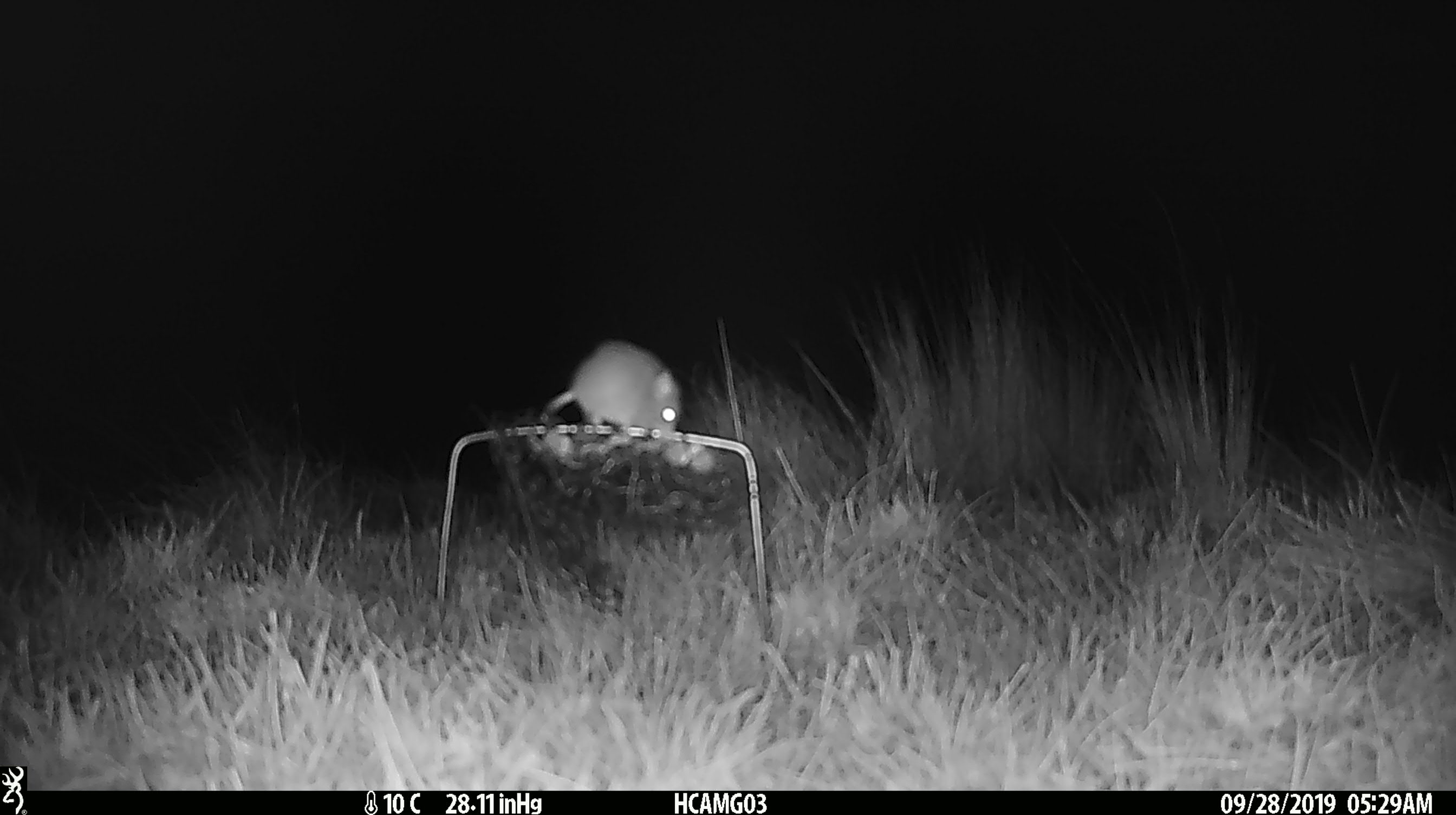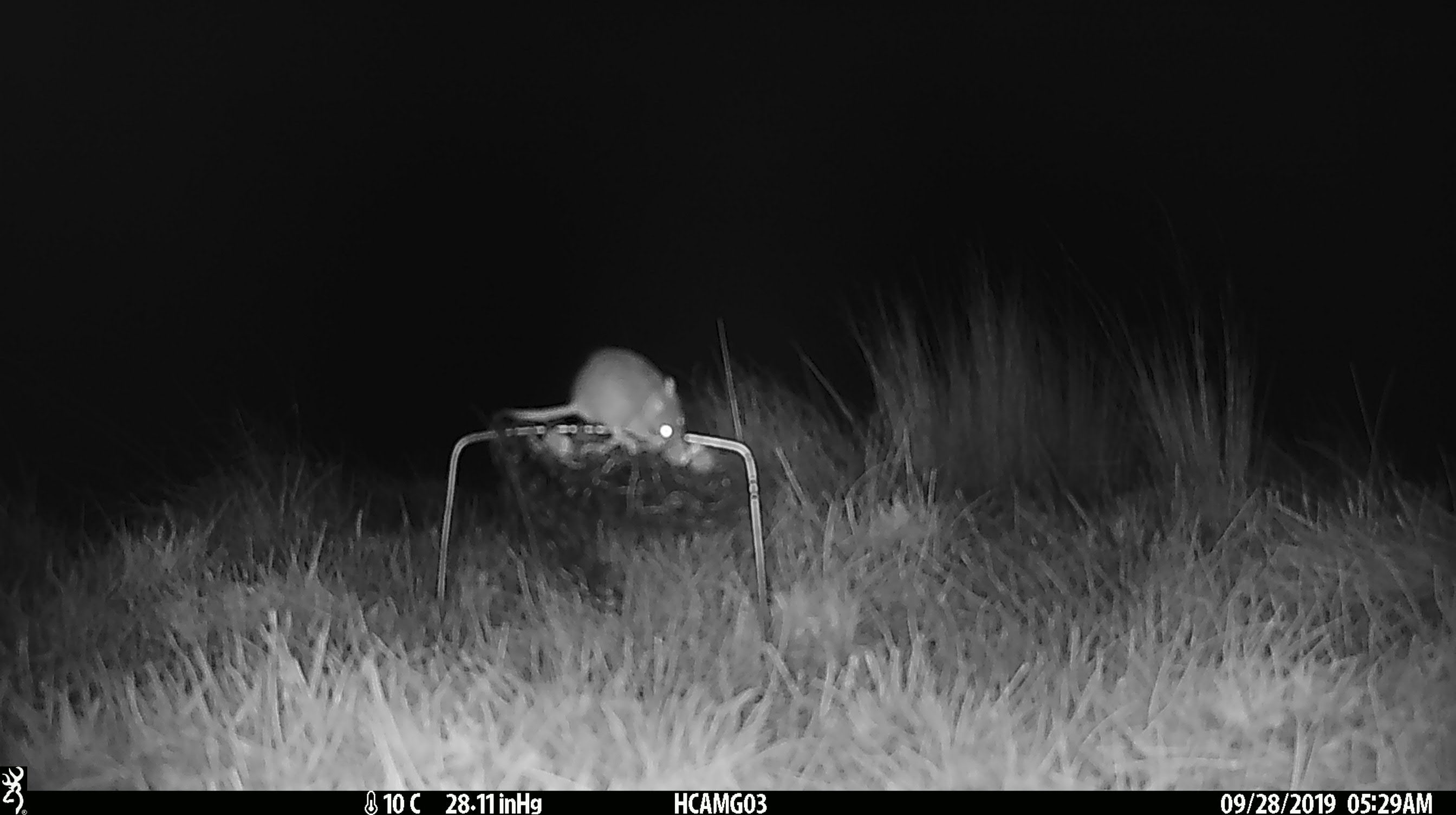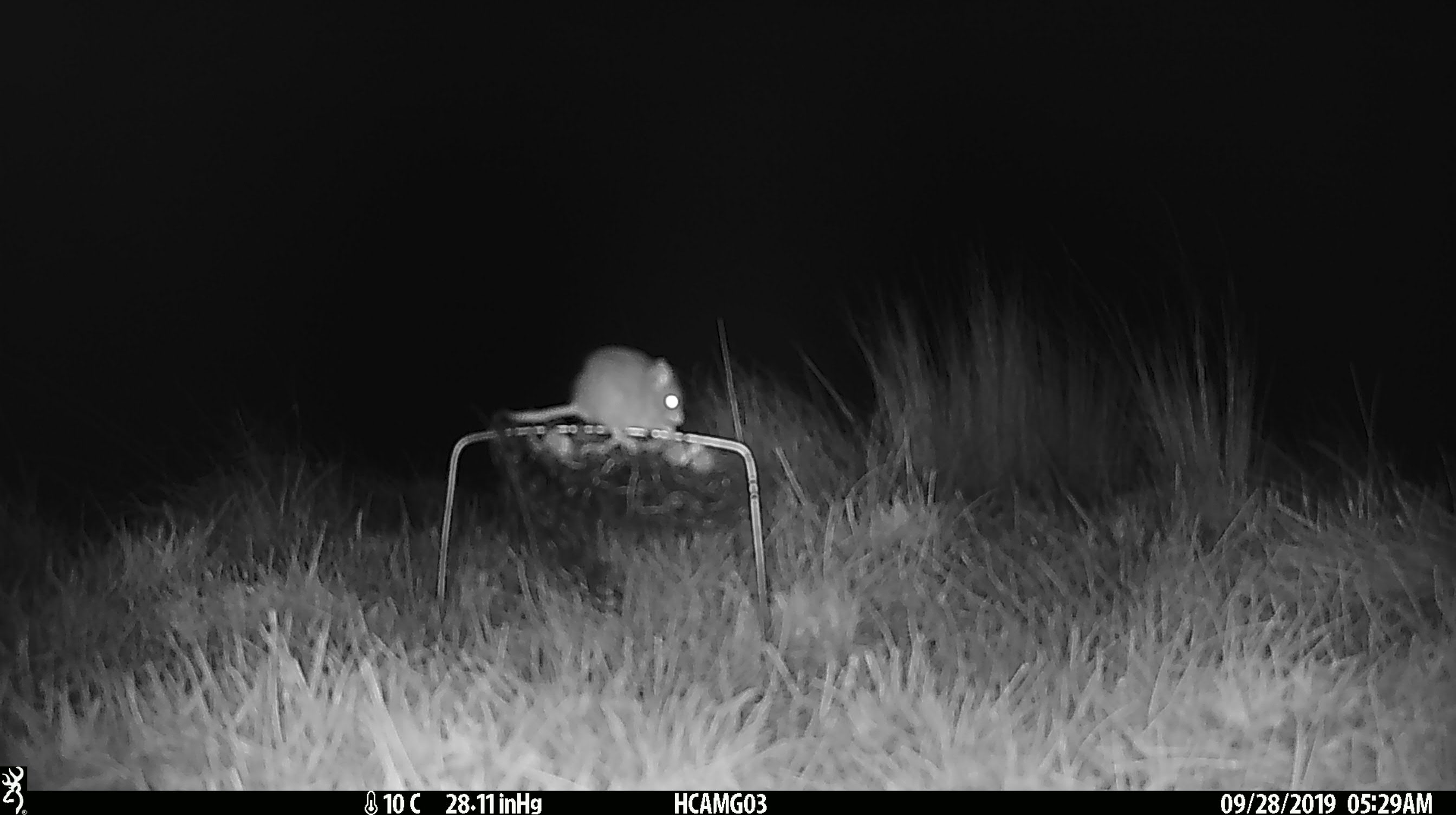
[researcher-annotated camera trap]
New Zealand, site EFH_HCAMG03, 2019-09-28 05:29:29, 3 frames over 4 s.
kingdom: Animalia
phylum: Chordata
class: Mammalia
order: Rodentia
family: Muridae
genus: Mus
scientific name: Mus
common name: mouse